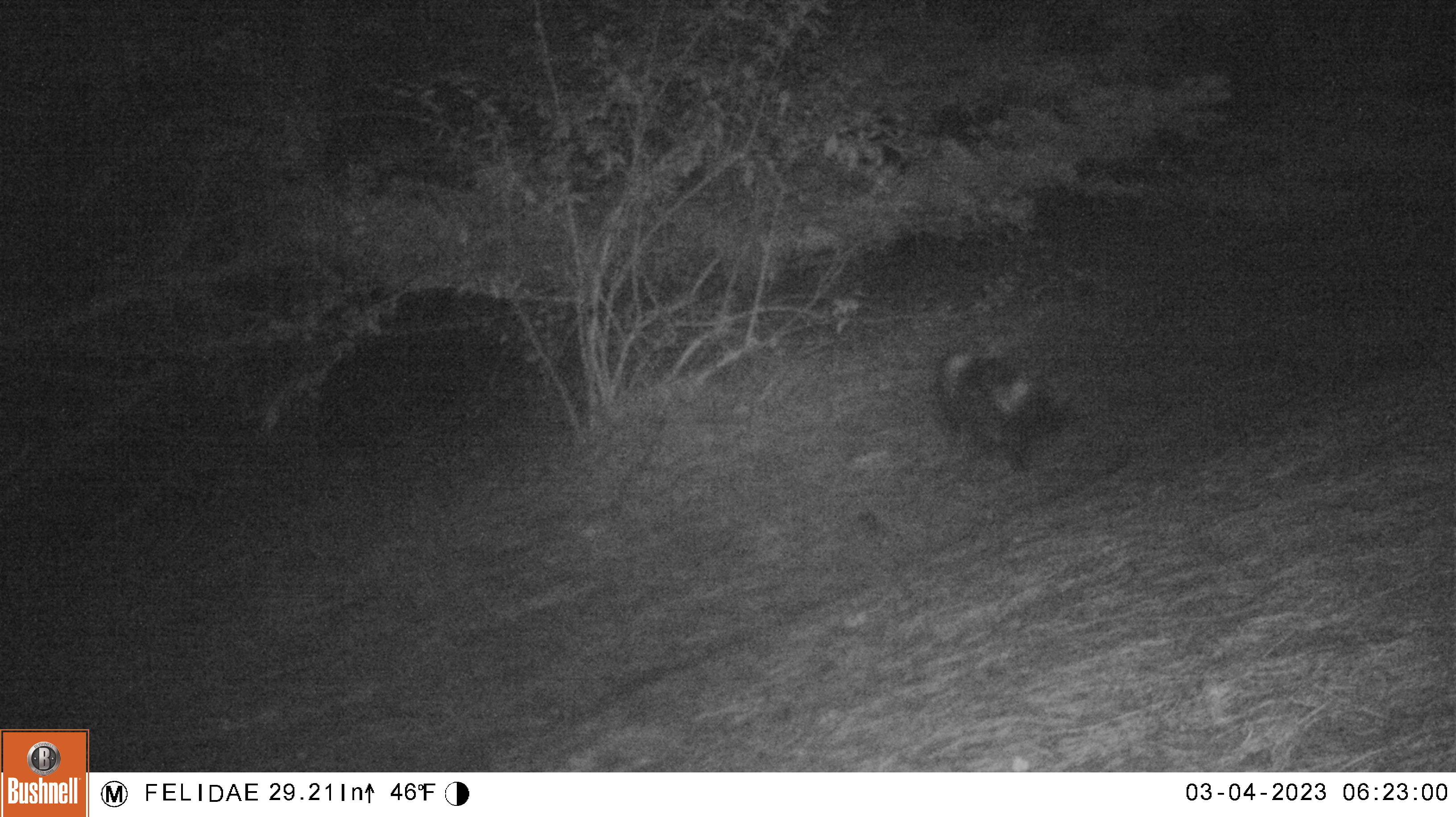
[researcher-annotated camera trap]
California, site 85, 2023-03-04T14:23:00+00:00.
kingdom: Animalia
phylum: Chordata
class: Mammalia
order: Carnivora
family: Mephitidae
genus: Mephitis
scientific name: Mephitis mephitis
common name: striped skunk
Striped skunk (Mephitis mephitis).